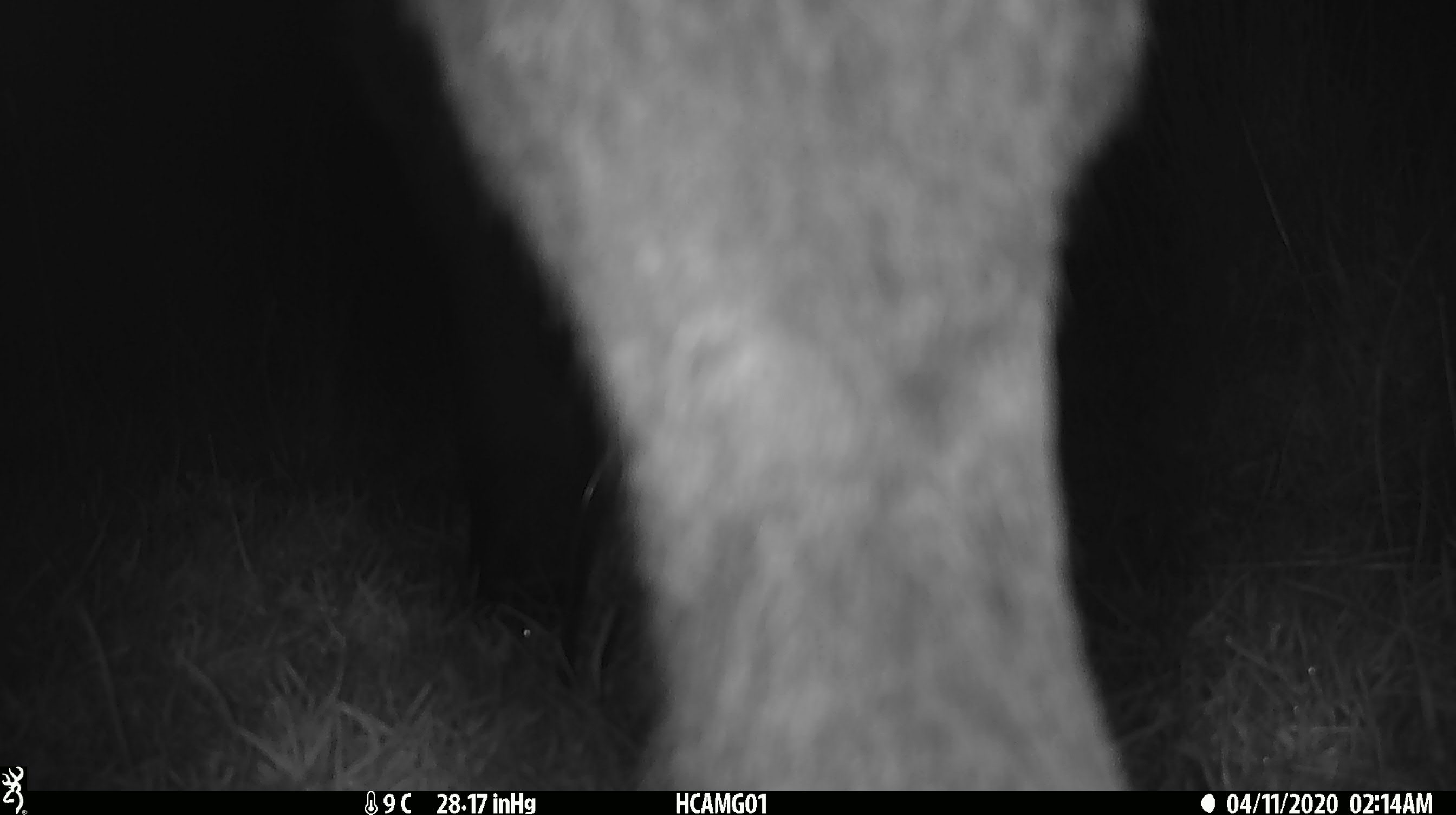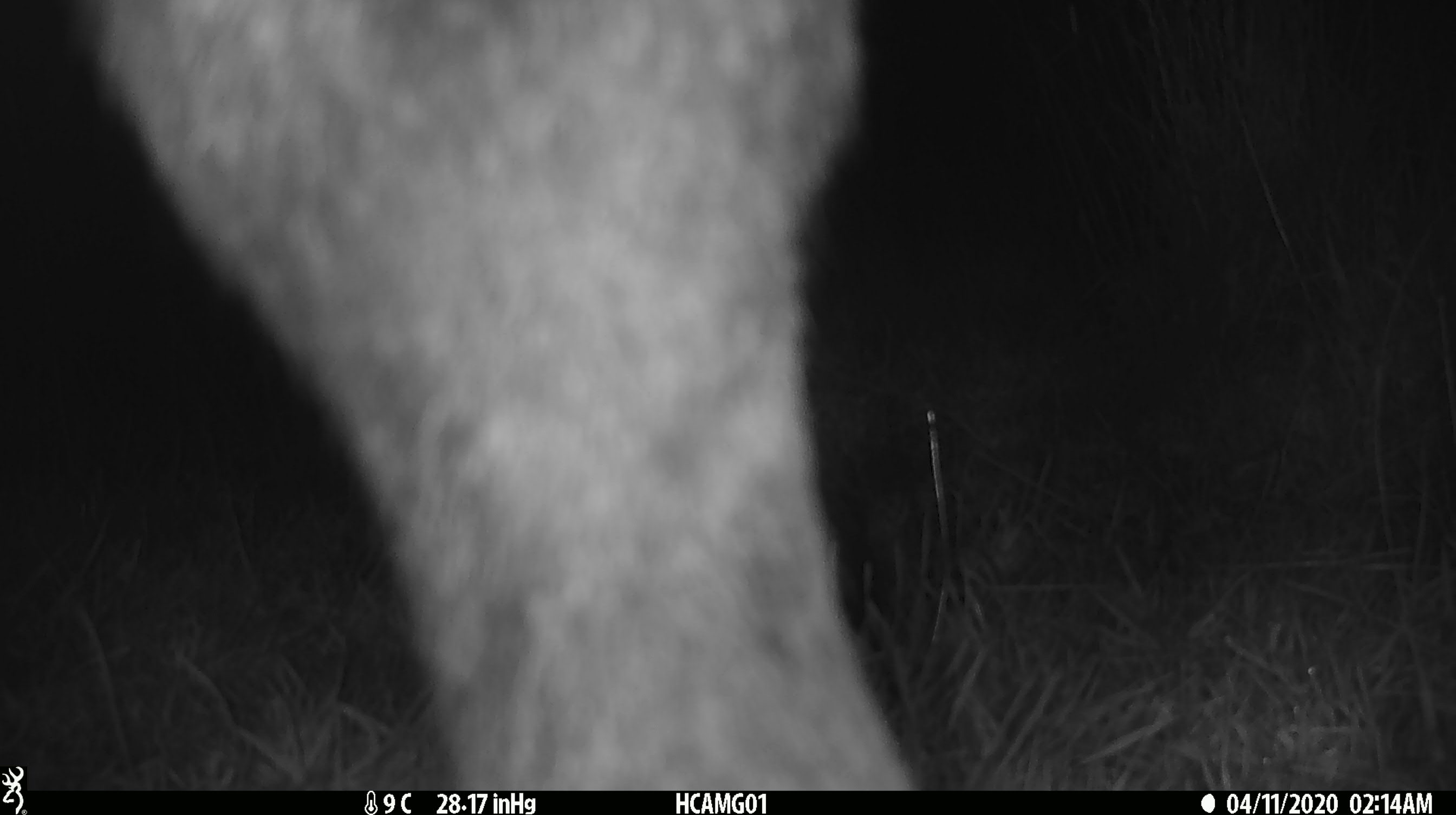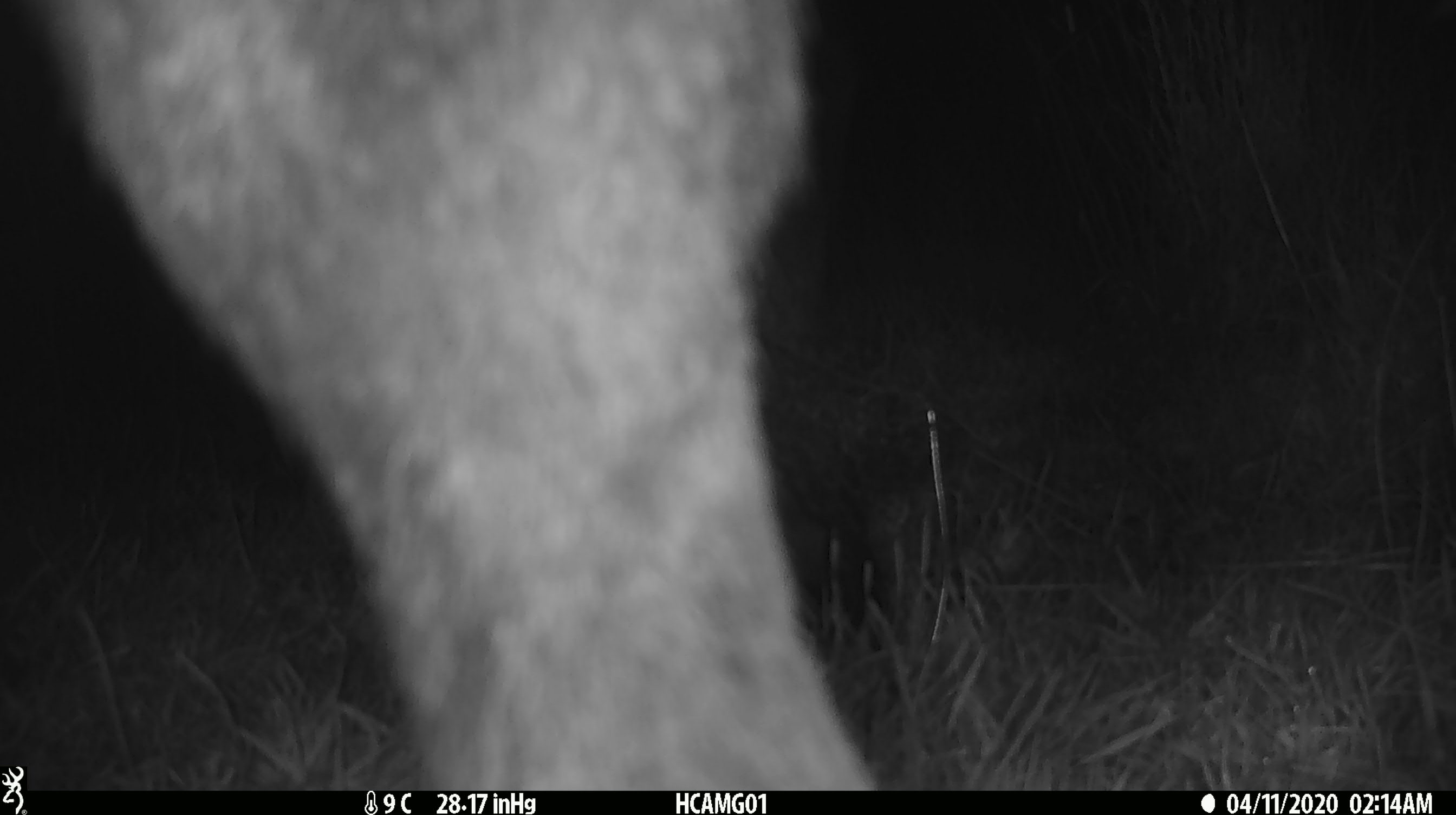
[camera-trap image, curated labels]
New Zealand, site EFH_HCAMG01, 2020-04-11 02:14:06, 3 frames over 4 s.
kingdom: Animalia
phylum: Chordata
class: Mammalia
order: Artiodactyla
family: Bovidae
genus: Bos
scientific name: Bos taurus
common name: domestic cow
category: cow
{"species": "cow (domestic cow) (Bos taurus)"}